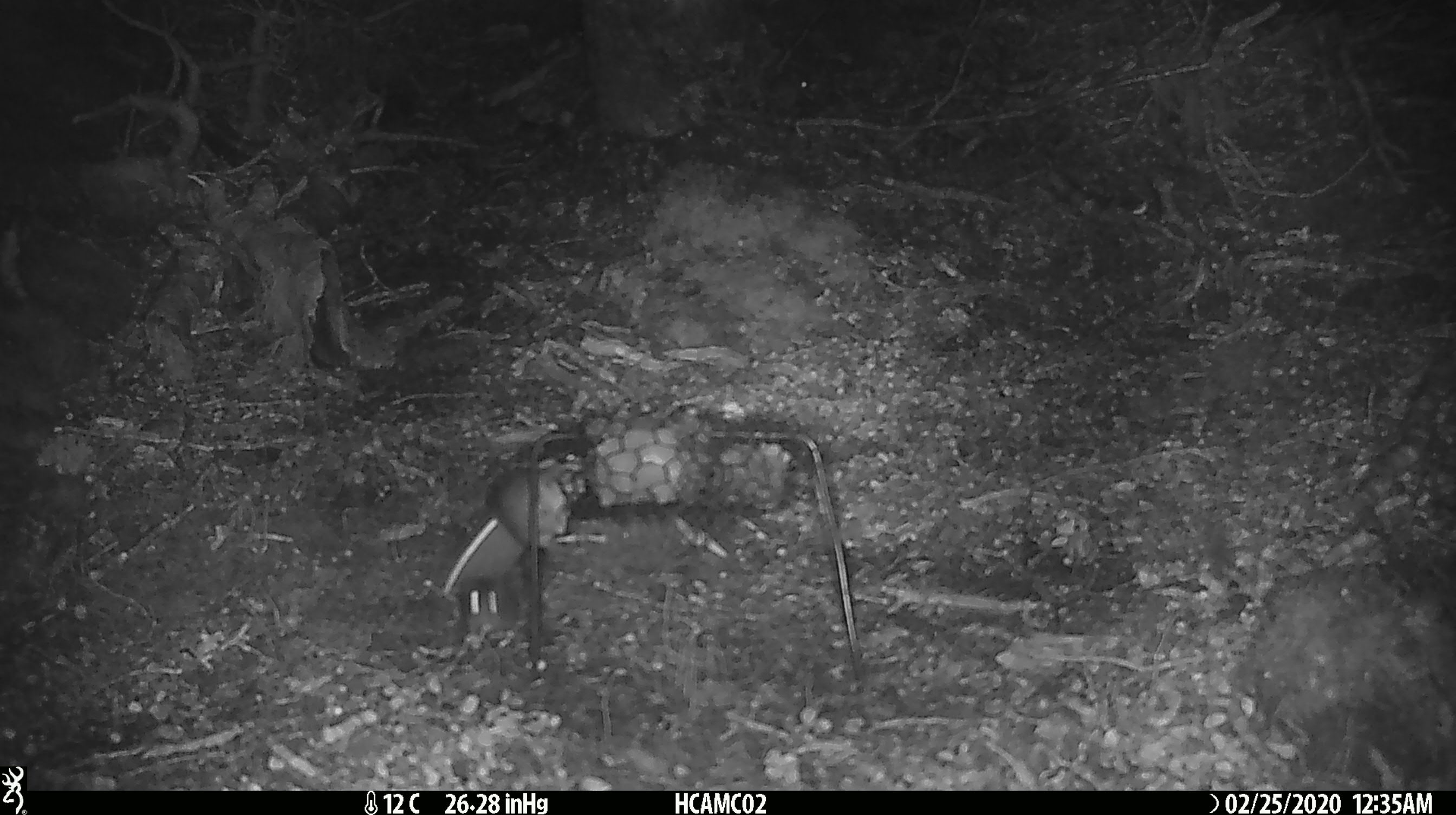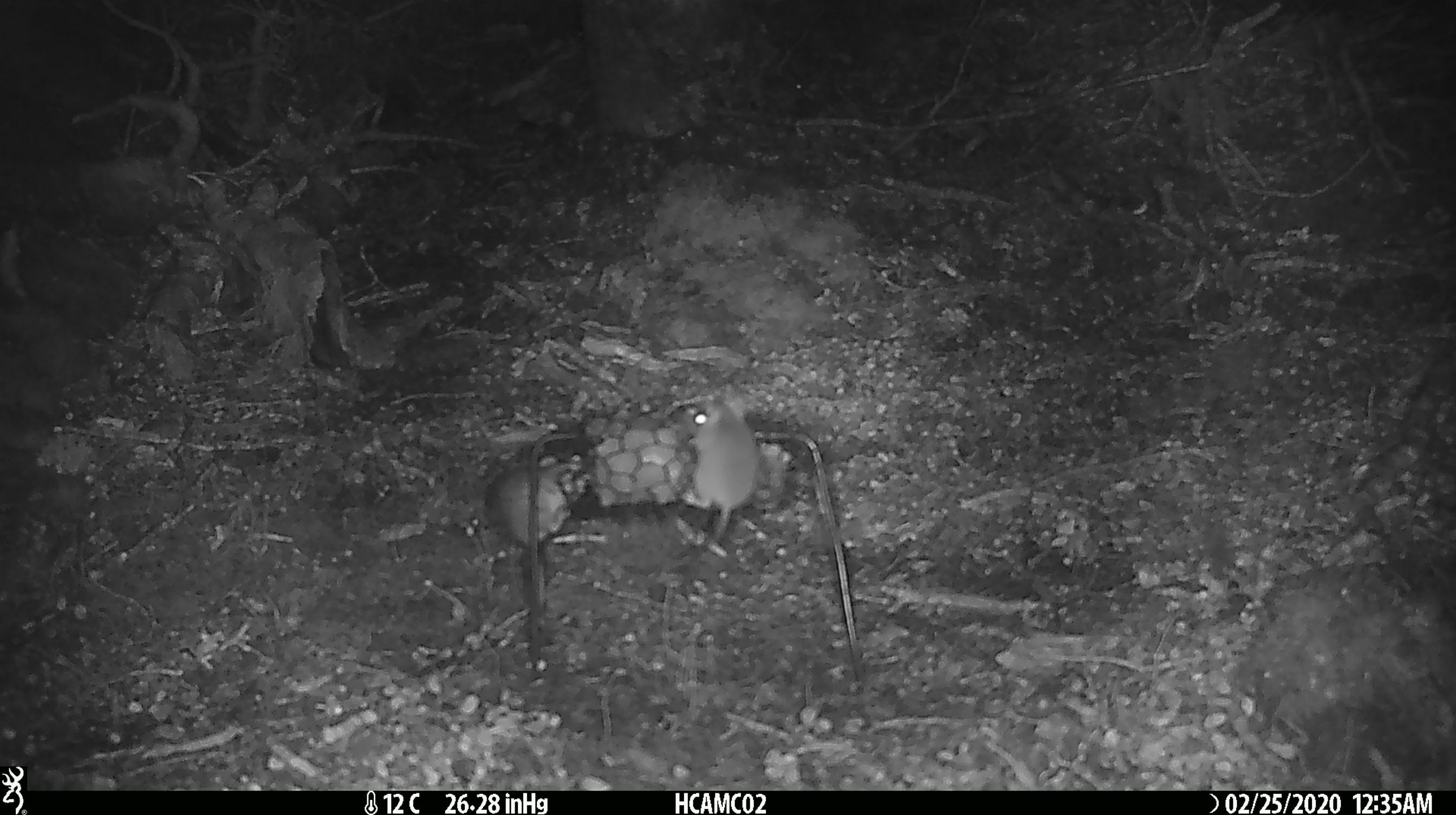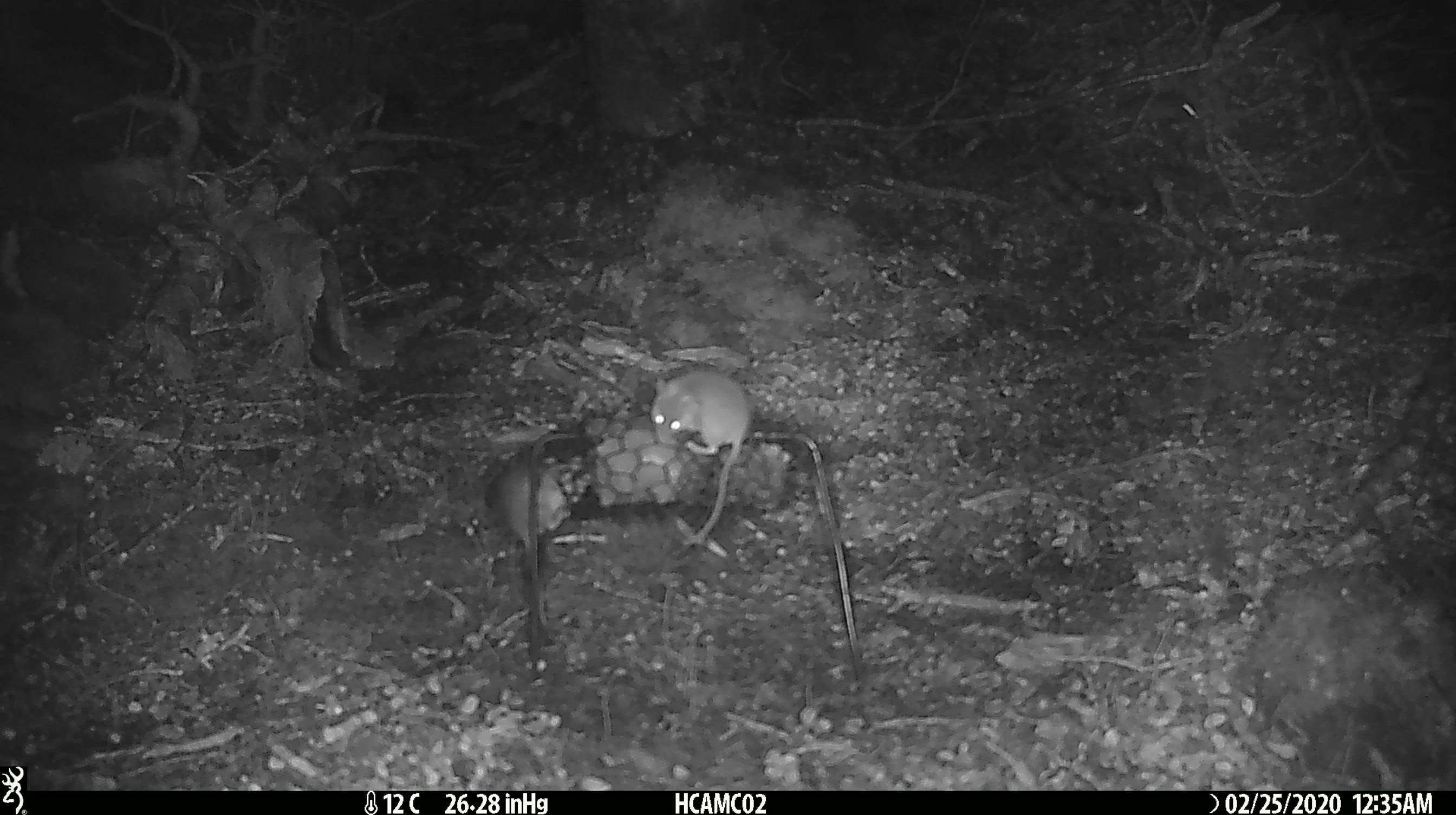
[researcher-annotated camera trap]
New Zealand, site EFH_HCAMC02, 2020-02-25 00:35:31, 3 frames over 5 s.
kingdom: Animalia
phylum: Chordata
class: Mammalia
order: Rodentia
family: Muridae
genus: Mus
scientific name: Mus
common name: mouse